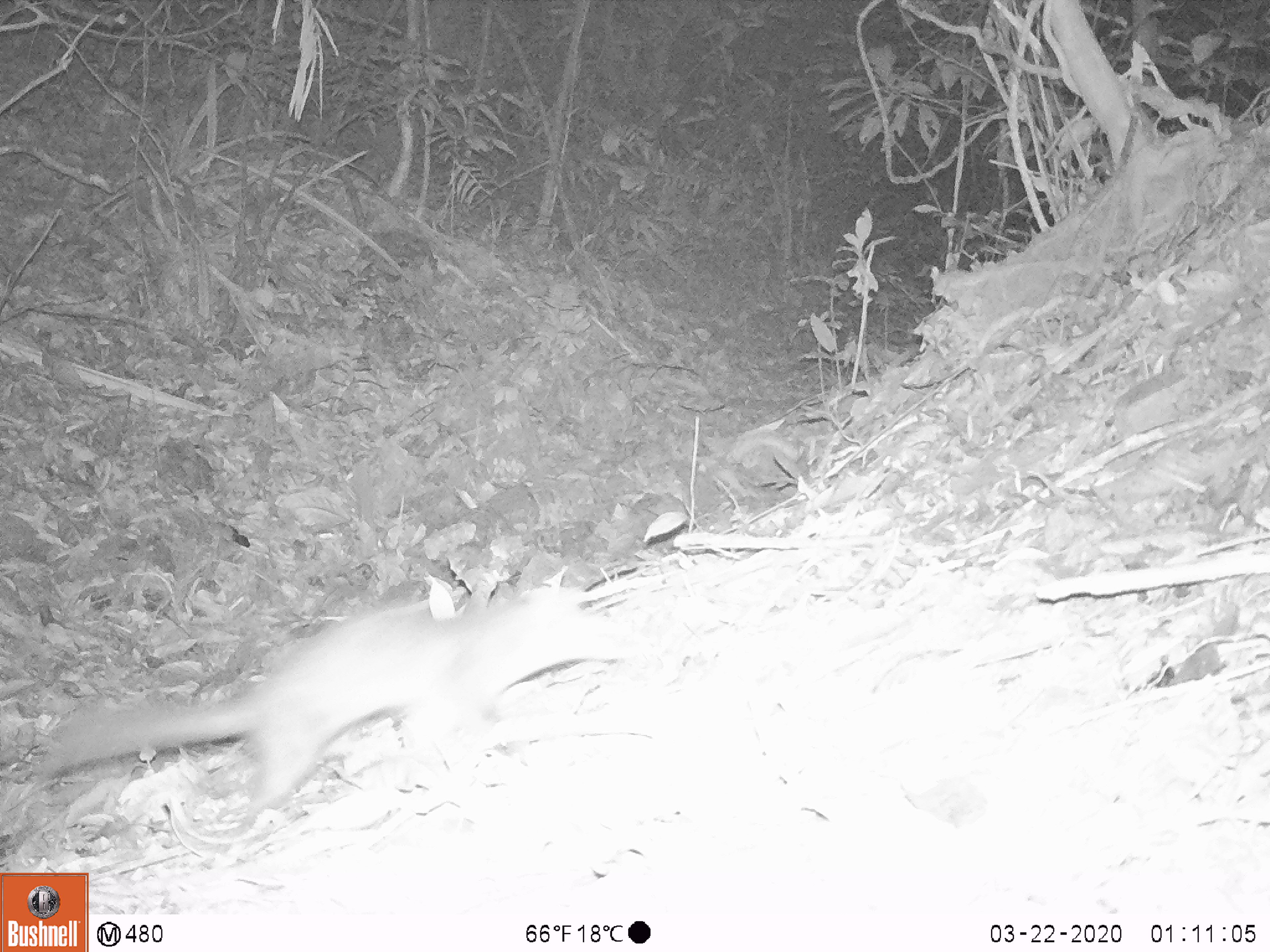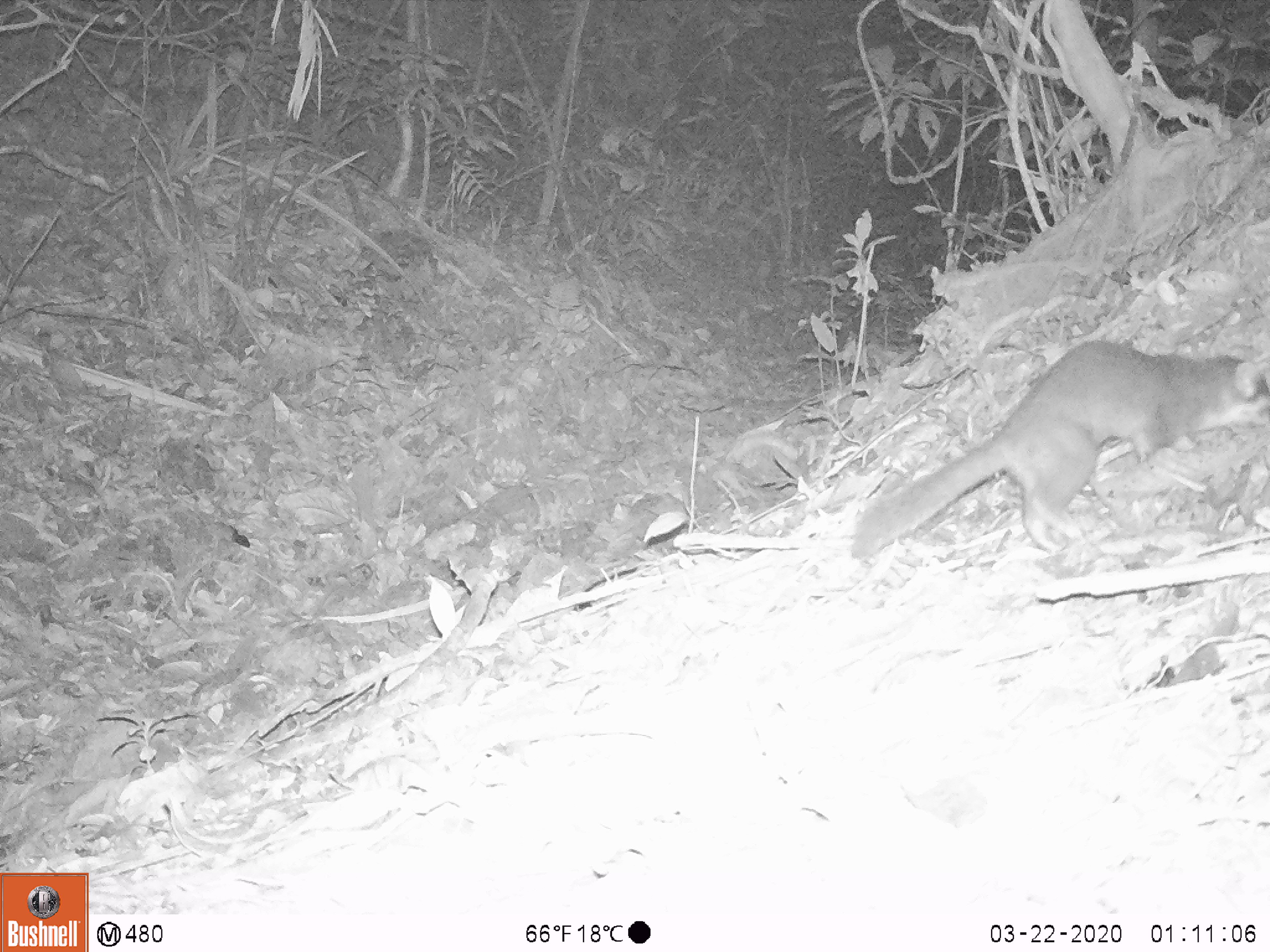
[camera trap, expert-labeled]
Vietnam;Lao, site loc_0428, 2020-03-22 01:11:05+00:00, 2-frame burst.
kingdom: Animalia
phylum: Chordata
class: Mammalia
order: Carnivora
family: Mustelidae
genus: Melogale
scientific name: Melogale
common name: ferret badger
Ferret badger (Melogale). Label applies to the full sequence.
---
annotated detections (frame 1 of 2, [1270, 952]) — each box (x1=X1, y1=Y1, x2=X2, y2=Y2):
ferret badger: (x1=37, y1=580, x2=636, y2=849)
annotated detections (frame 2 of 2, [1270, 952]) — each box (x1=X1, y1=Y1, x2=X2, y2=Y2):
ferret badger: (x1=852, y1=339, x2=1270, y2=563)